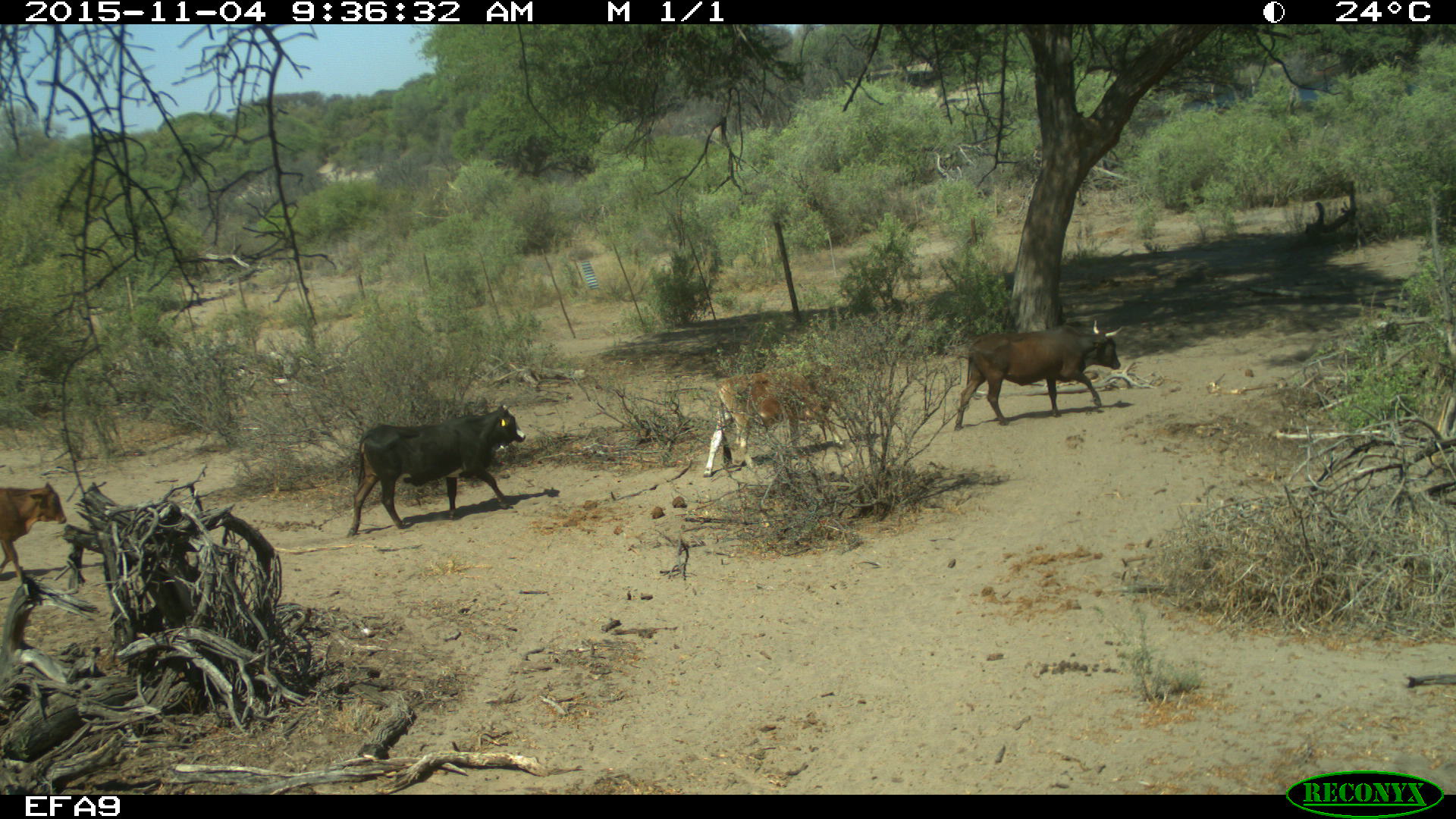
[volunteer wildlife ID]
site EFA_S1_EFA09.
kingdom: Animalia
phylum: Chordata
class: Mammalia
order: Artiodactyla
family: Bovidae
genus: Bos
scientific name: Bos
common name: cattle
Cattle (Bos), count 4. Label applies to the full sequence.